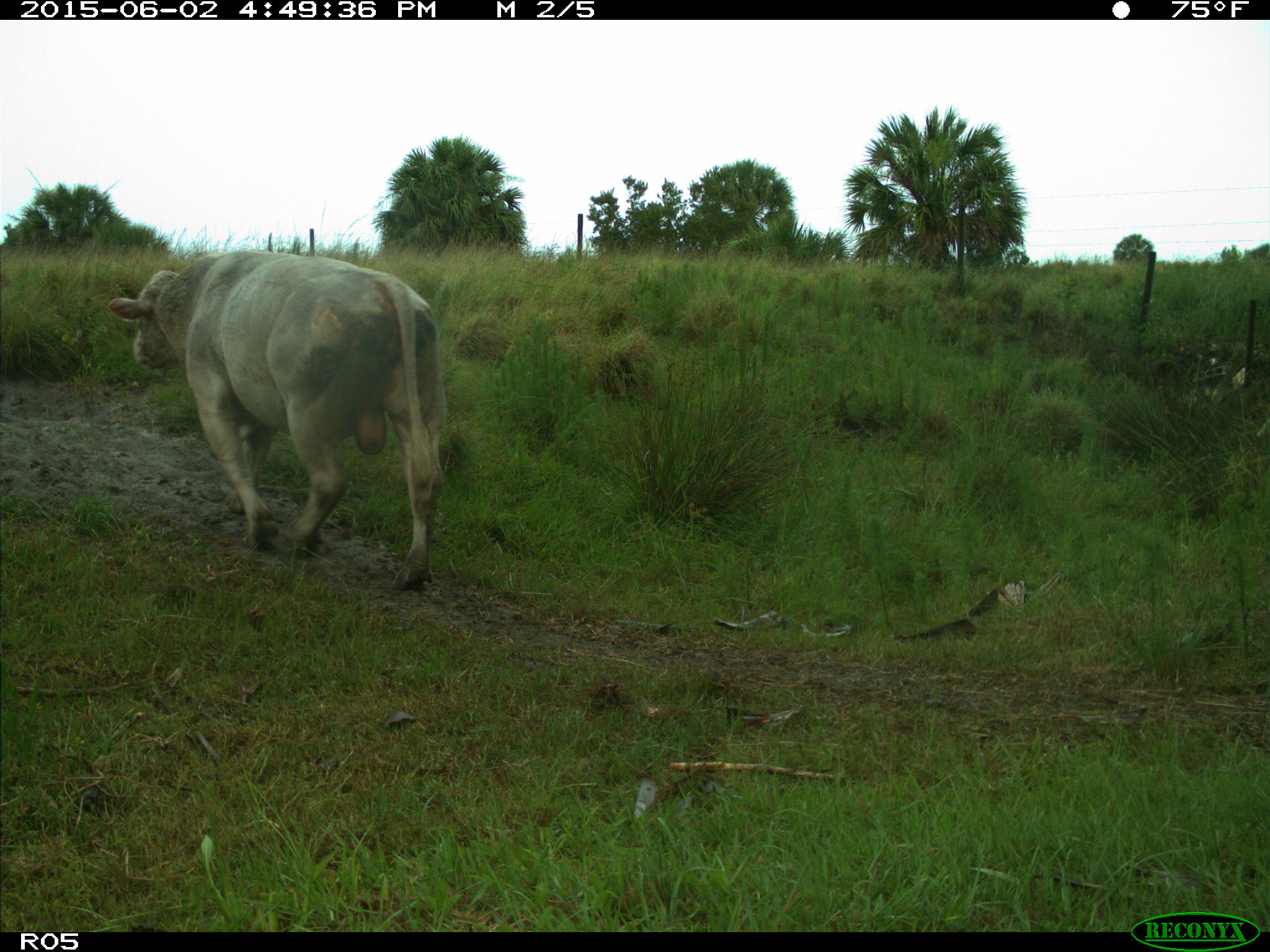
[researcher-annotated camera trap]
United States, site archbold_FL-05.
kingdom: Animalia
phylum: Chordata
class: Mammalia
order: Artiodactyla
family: Bovidae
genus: Bos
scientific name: Bos taurus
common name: domestic cow